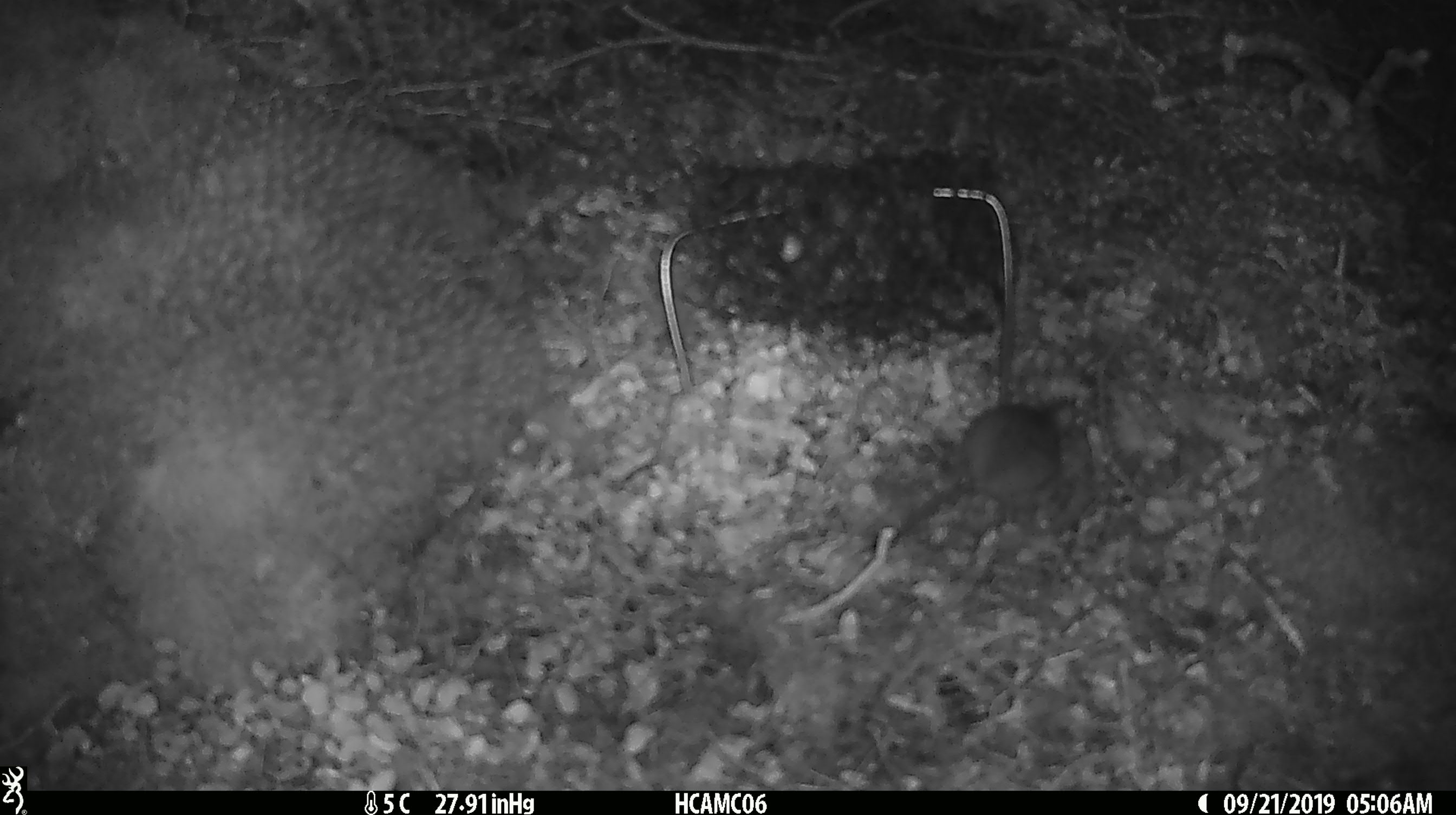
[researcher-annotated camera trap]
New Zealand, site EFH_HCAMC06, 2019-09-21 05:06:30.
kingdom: Animalia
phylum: Chordata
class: Mammalia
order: Rodentia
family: Muridae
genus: Mus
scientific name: Mus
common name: mouse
Mouse (Mus).